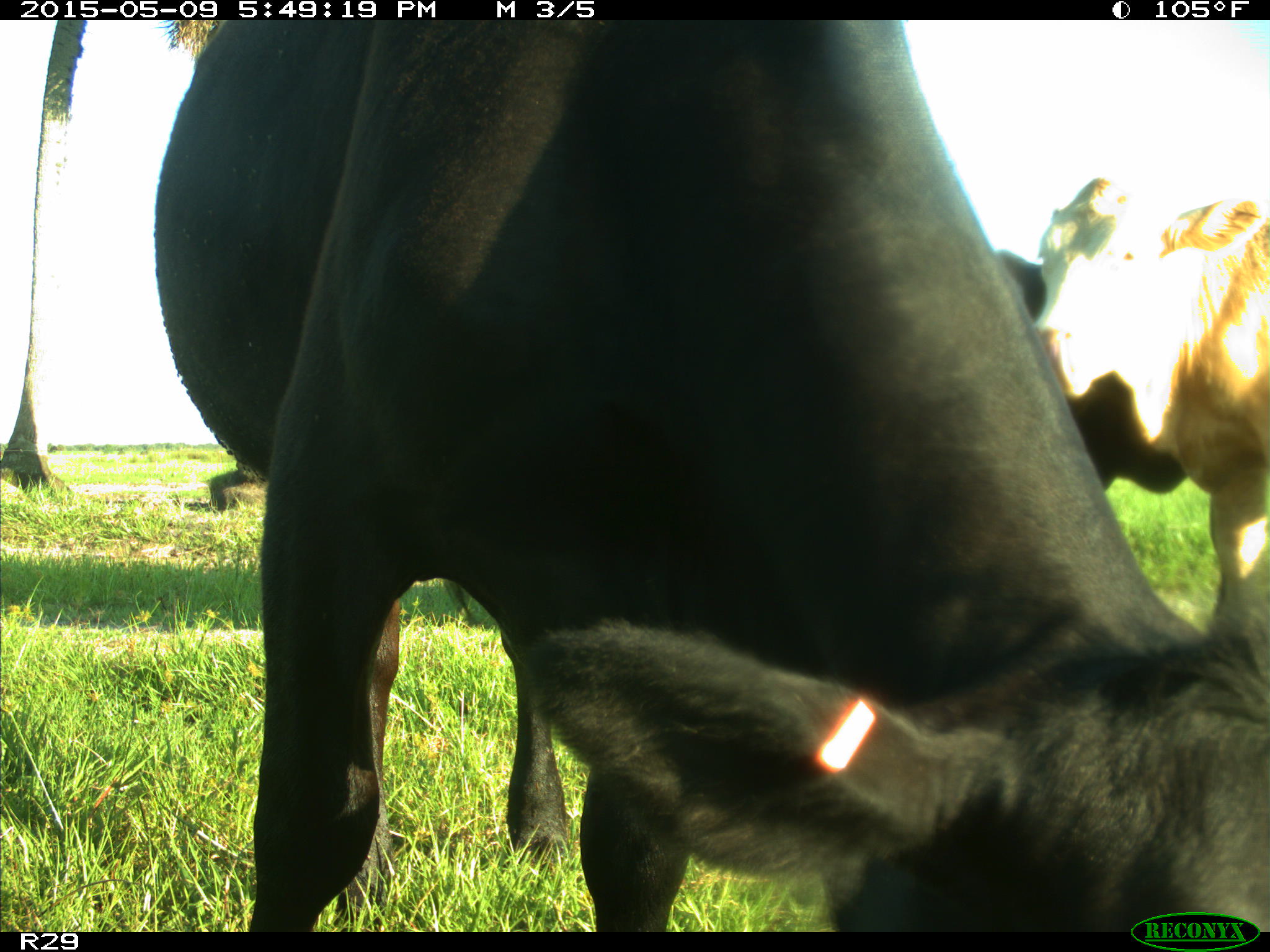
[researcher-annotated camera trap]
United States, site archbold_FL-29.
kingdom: Animalia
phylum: Chordata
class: Mammalia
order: Artiodactyla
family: Bovidae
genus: Bos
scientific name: Bos taurus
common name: domestic cow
Bos taurus (domestic cow).